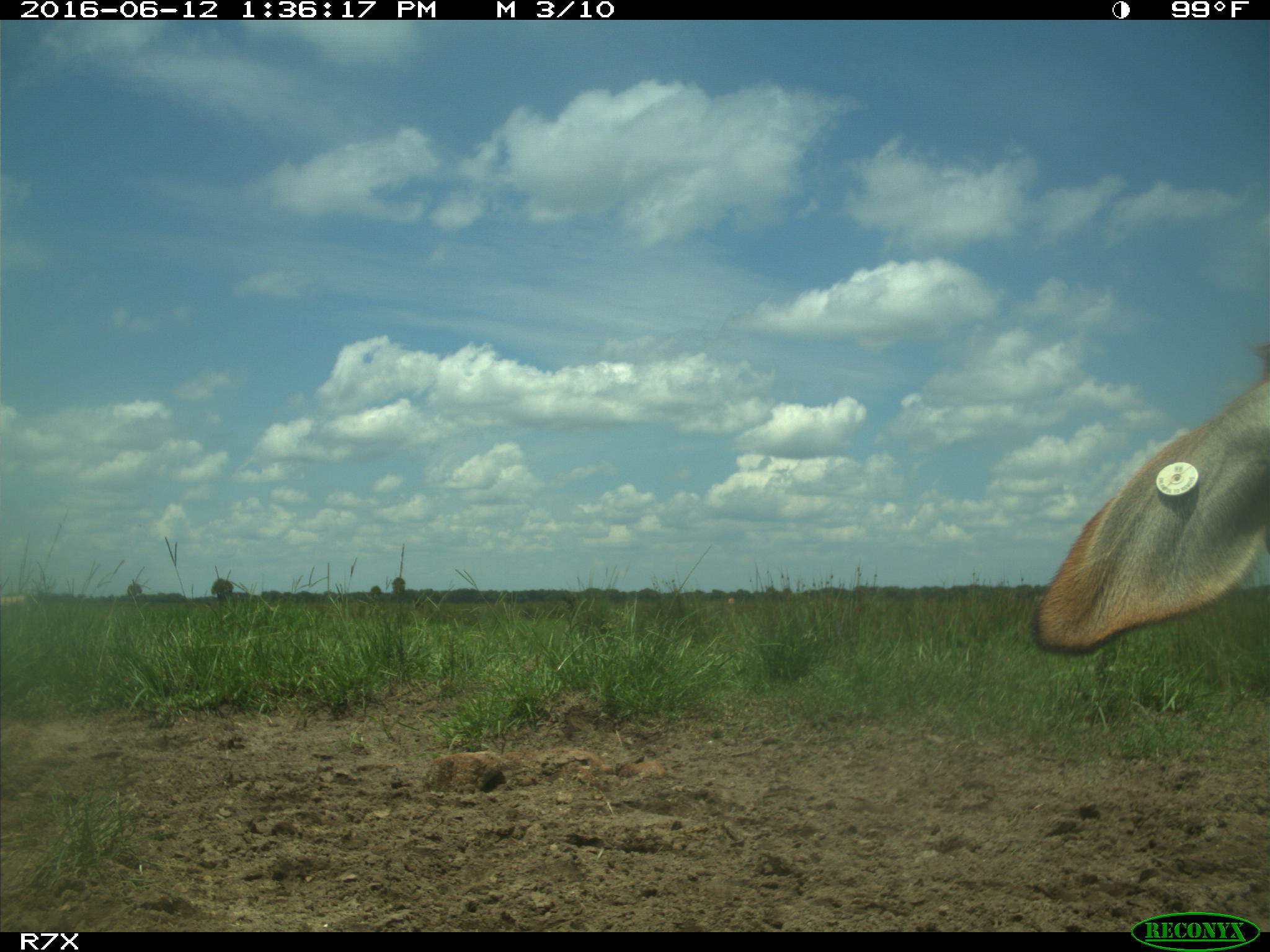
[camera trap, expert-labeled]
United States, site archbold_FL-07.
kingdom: Animalia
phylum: Chordata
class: Mammalia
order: Artiodactyla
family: Bovidae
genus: Bos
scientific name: Bos taurus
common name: domestic cow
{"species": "Bos taurus (domestic cow)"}